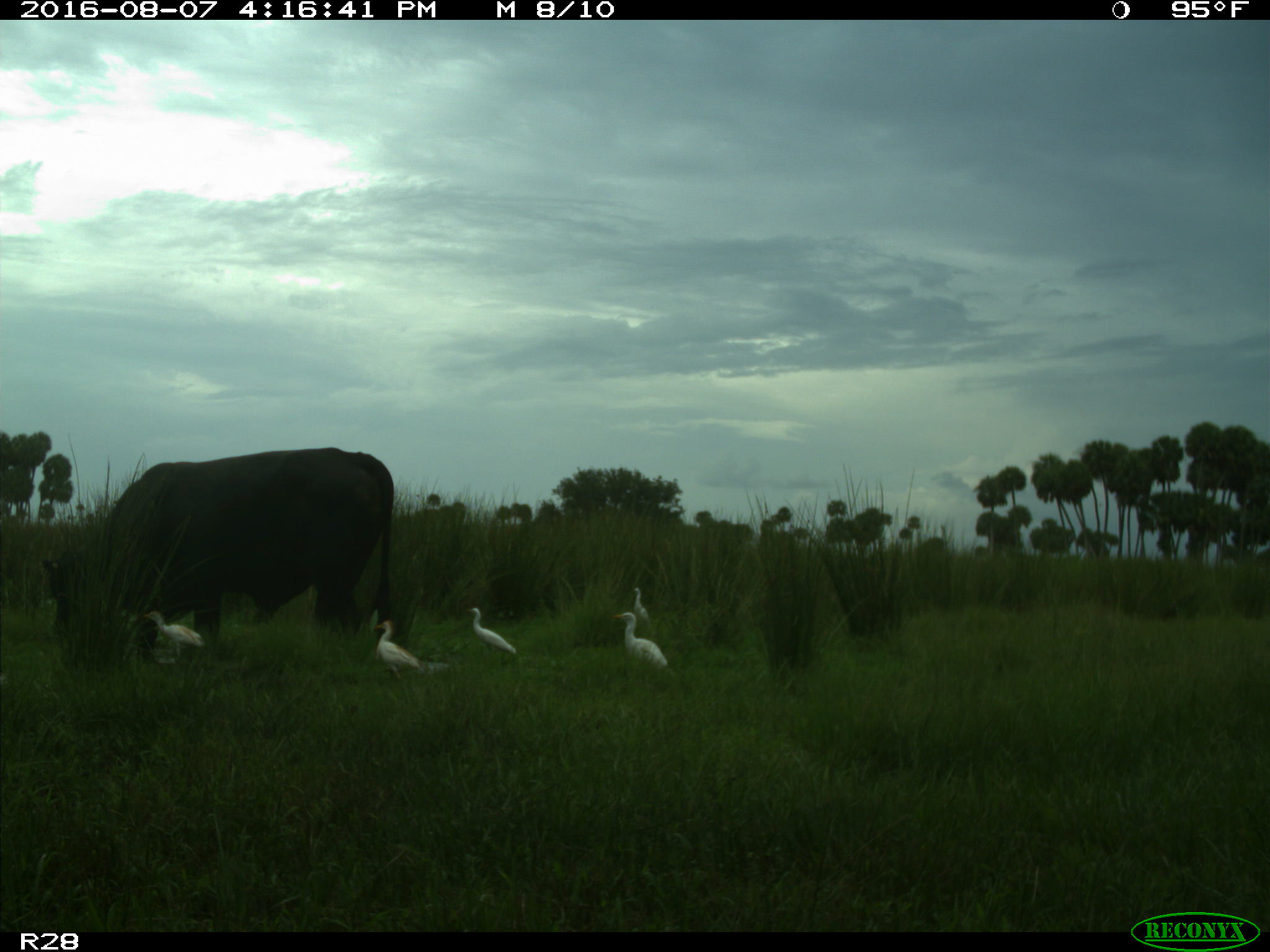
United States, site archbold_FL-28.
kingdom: Animalia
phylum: Chordata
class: Mammalia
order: Artiodactyla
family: Bovidae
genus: Bos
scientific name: Bos taurus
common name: domestic cow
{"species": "Bos taurus (domestic cow)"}